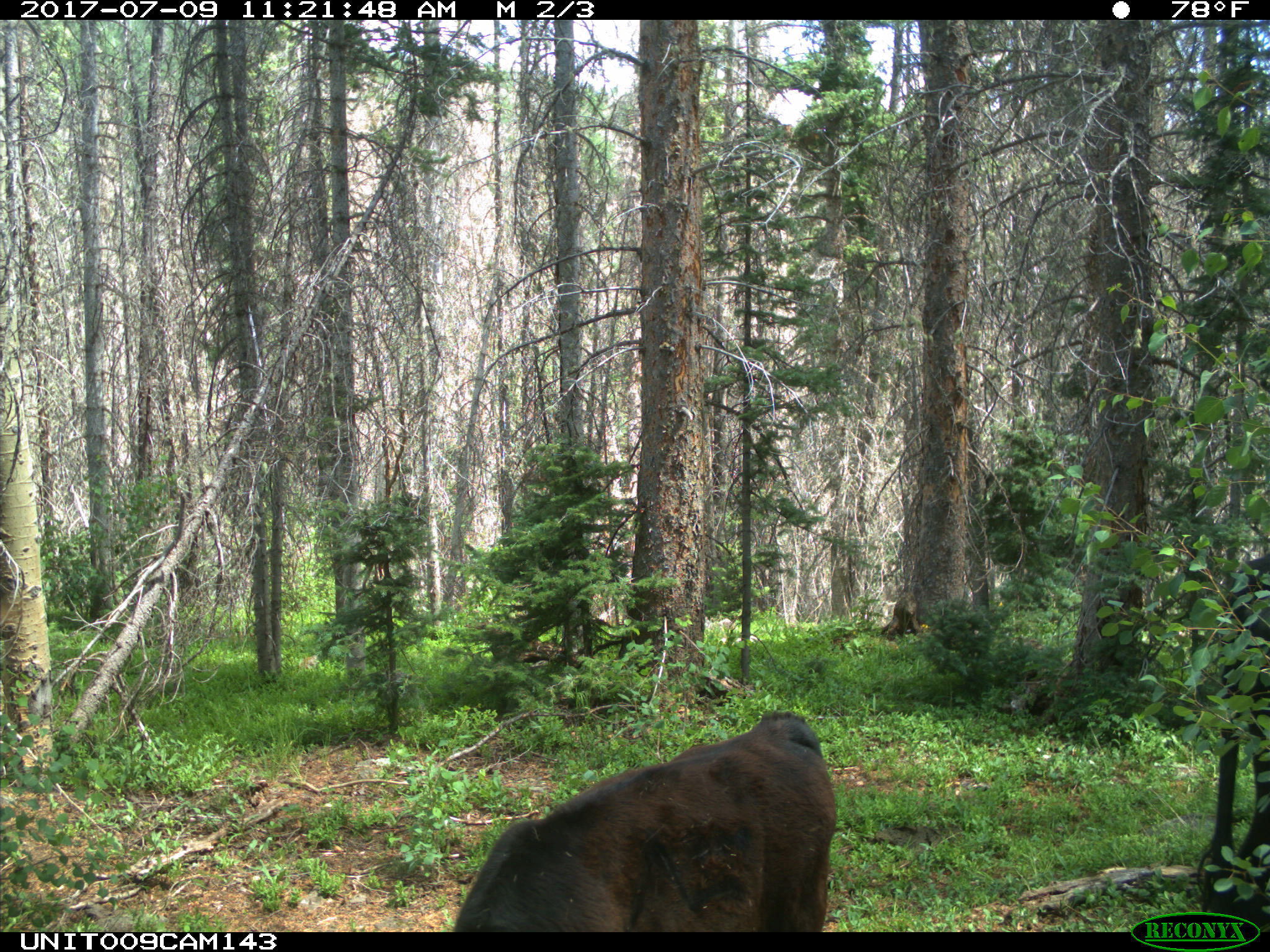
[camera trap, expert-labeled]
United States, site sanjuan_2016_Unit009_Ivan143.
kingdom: Animalia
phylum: Chordata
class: Mammalia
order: Artiodactyla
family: Bovidae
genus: Bos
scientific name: Bos taurus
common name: domestic cow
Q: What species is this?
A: Bos taurus (domestic cow).